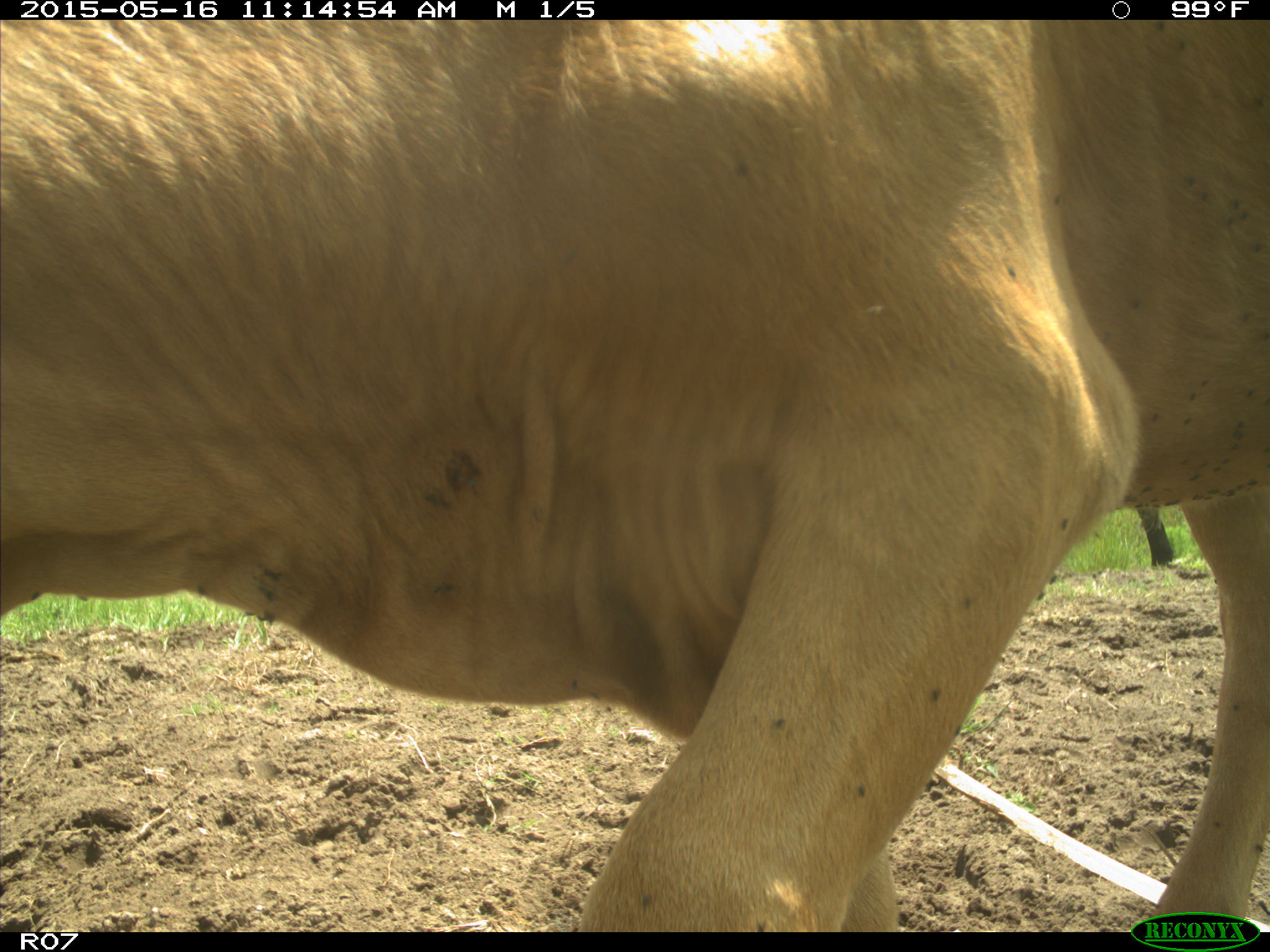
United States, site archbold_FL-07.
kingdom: Animalia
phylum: Chordata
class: Mammalia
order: Artiodactyla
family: Bovidae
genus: Bos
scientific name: Bos taurus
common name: domestic cow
Bos taurus (domestic cow).